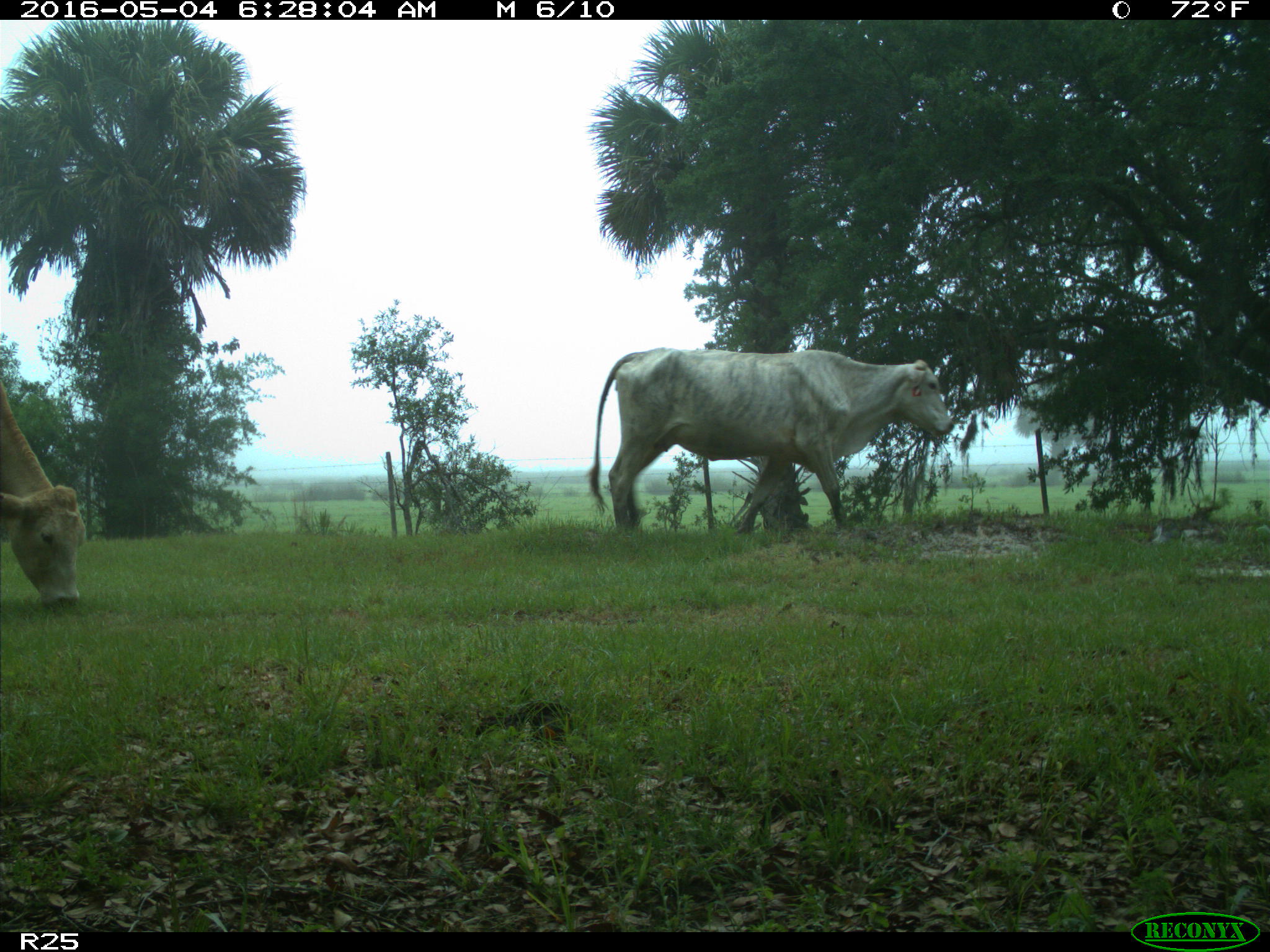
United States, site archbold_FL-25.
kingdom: Animalia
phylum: Chordata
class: Mammalia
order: Artiodactyla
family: Bovidae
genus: Bos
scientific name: Bos taurus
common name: domestic cow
Bos taurus (domestic cow).